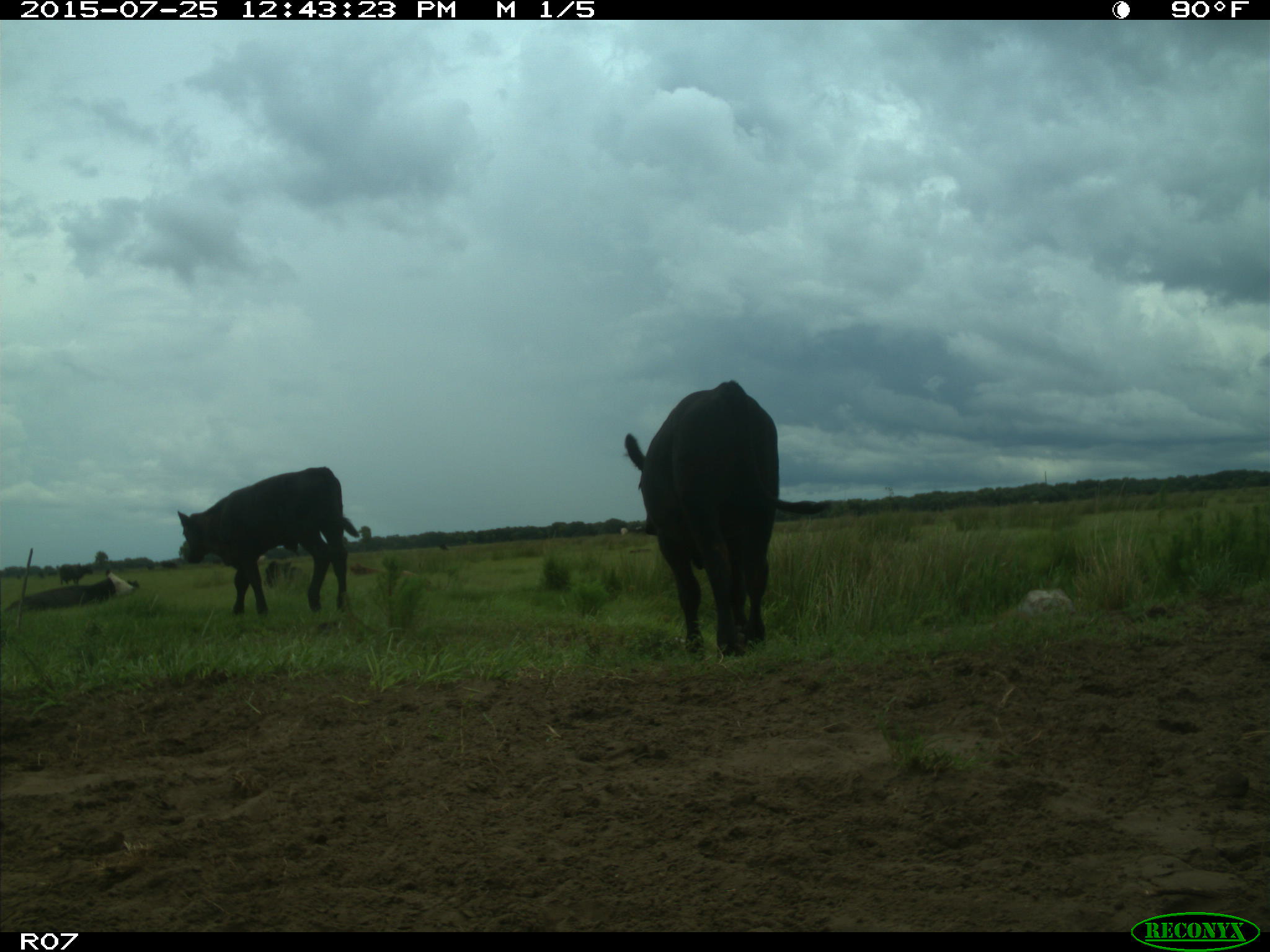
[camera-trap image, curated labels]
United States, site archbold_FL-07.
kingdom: Animalia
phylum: Chordata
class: Mammalia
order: Artiodactyla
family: Bovidae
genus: Bos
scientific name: Bos taurus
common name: domestic cow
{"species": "Bos taurus (domestic cow)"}